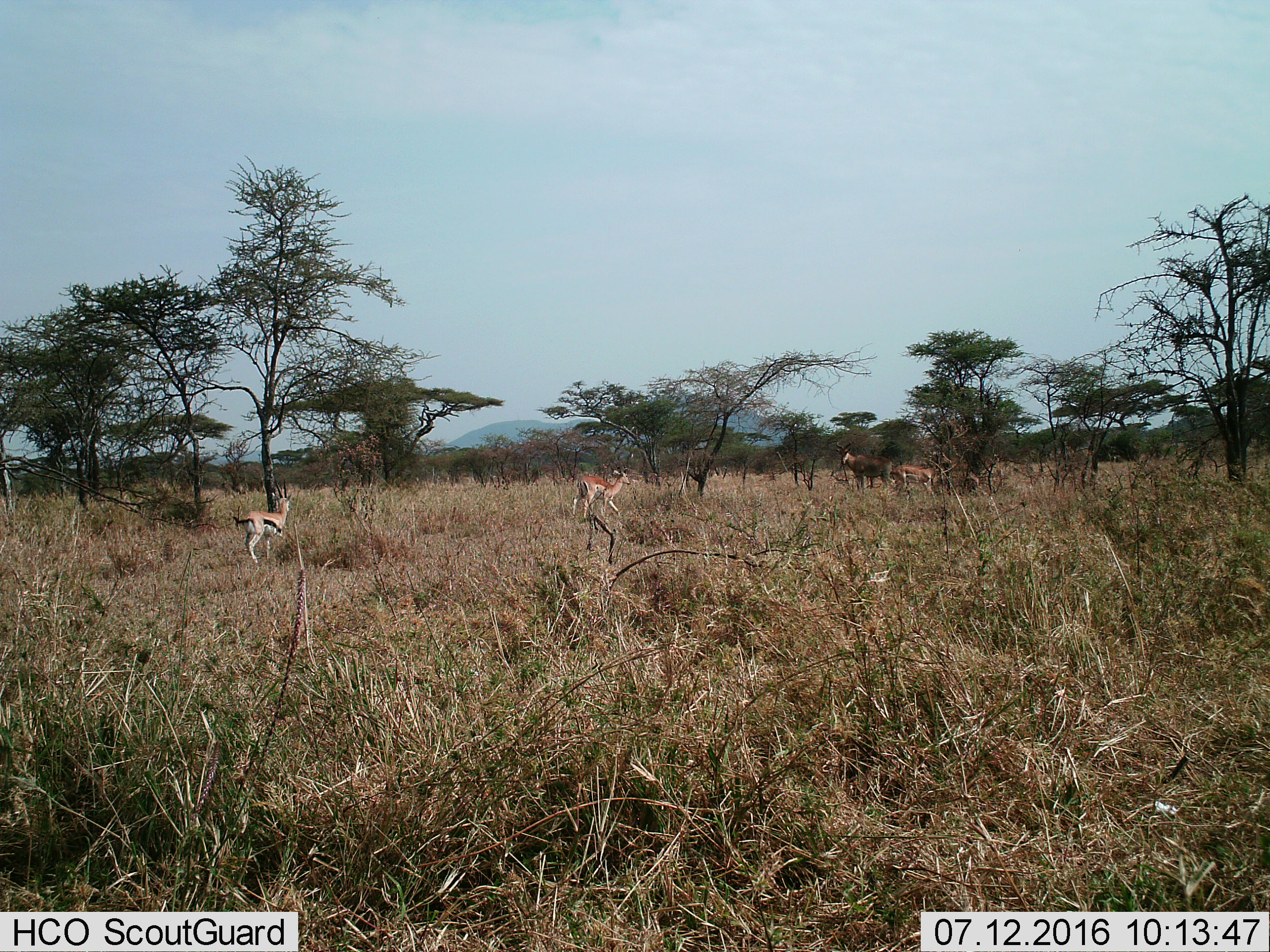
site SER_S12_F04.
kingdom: Animalia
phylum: Chordata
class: Mammalia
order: Artiodactyla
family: Bovidae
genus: Eudorcas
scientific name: Eudorcas thomsonii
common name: thomson's gazelle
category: gazellethomsons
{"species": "gazellethomsons (thomson's gazelle) (Eudorcas thomsonii)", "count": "3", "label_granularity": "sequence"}